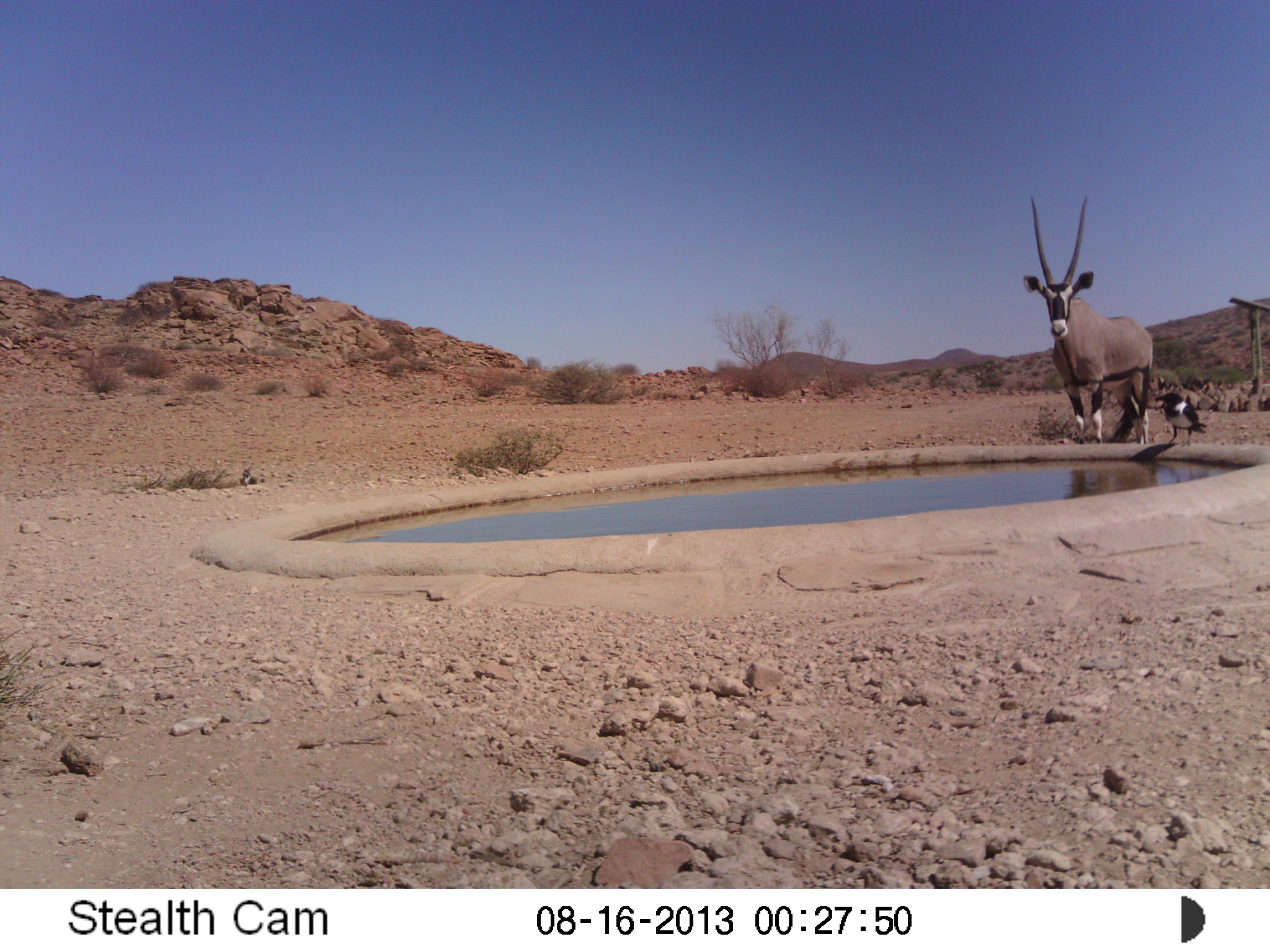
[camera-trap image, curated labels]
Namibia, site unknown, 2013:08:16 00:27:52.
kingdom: Animalia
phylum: Chordata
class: Mammalia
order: Artiodactyla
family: Bovidae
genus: Oryx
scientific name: Oryx gazella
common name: gemsbok